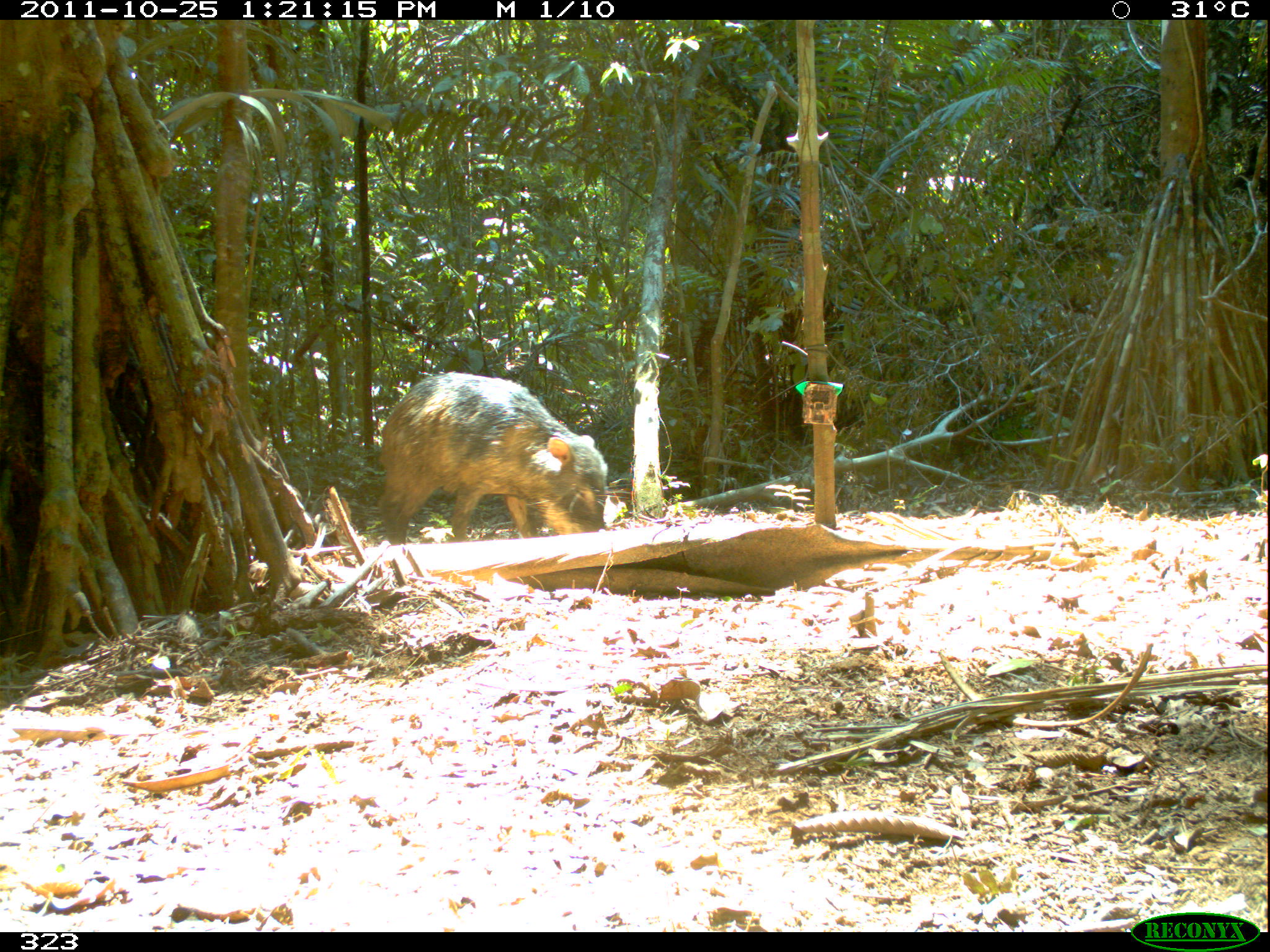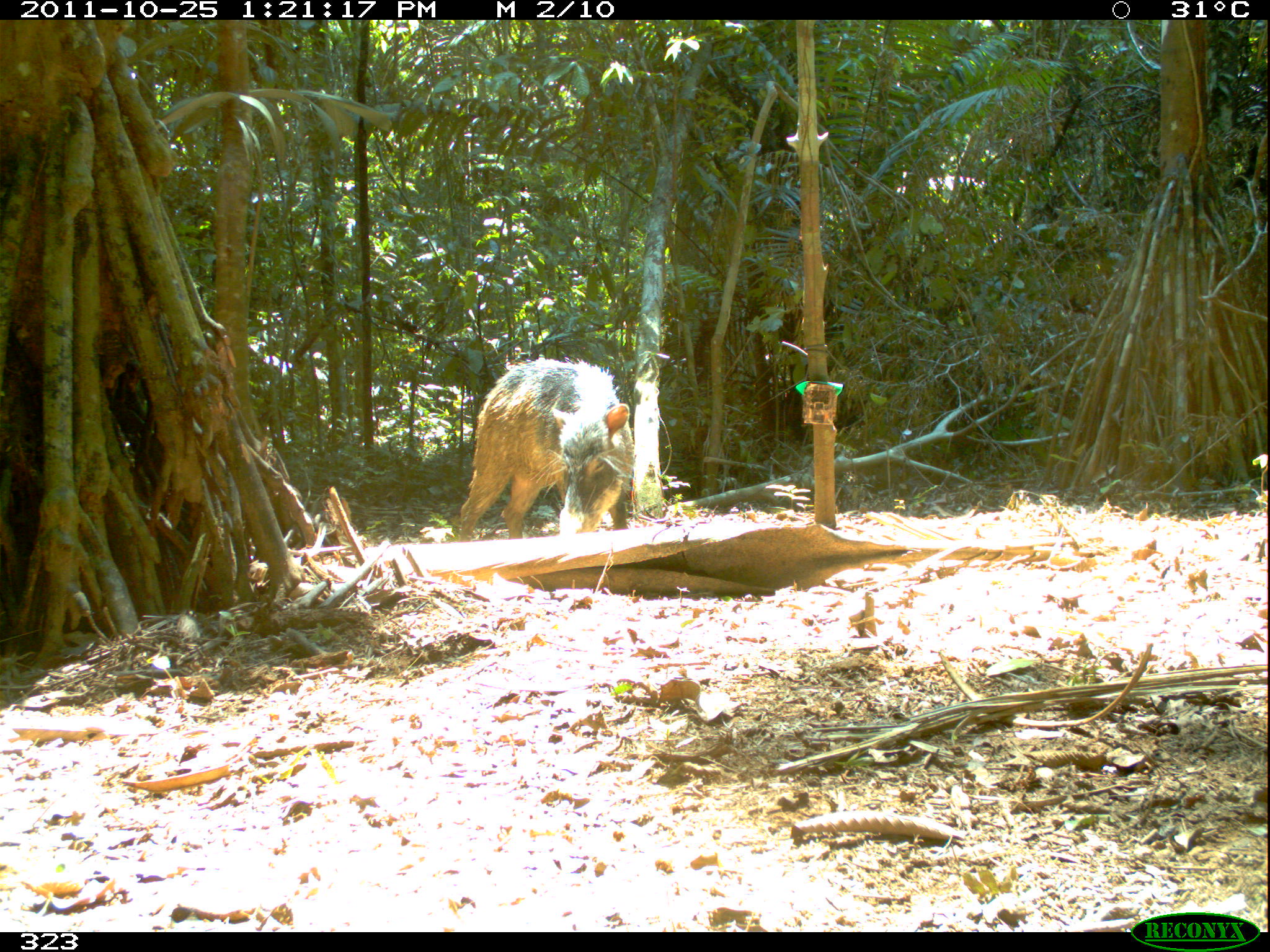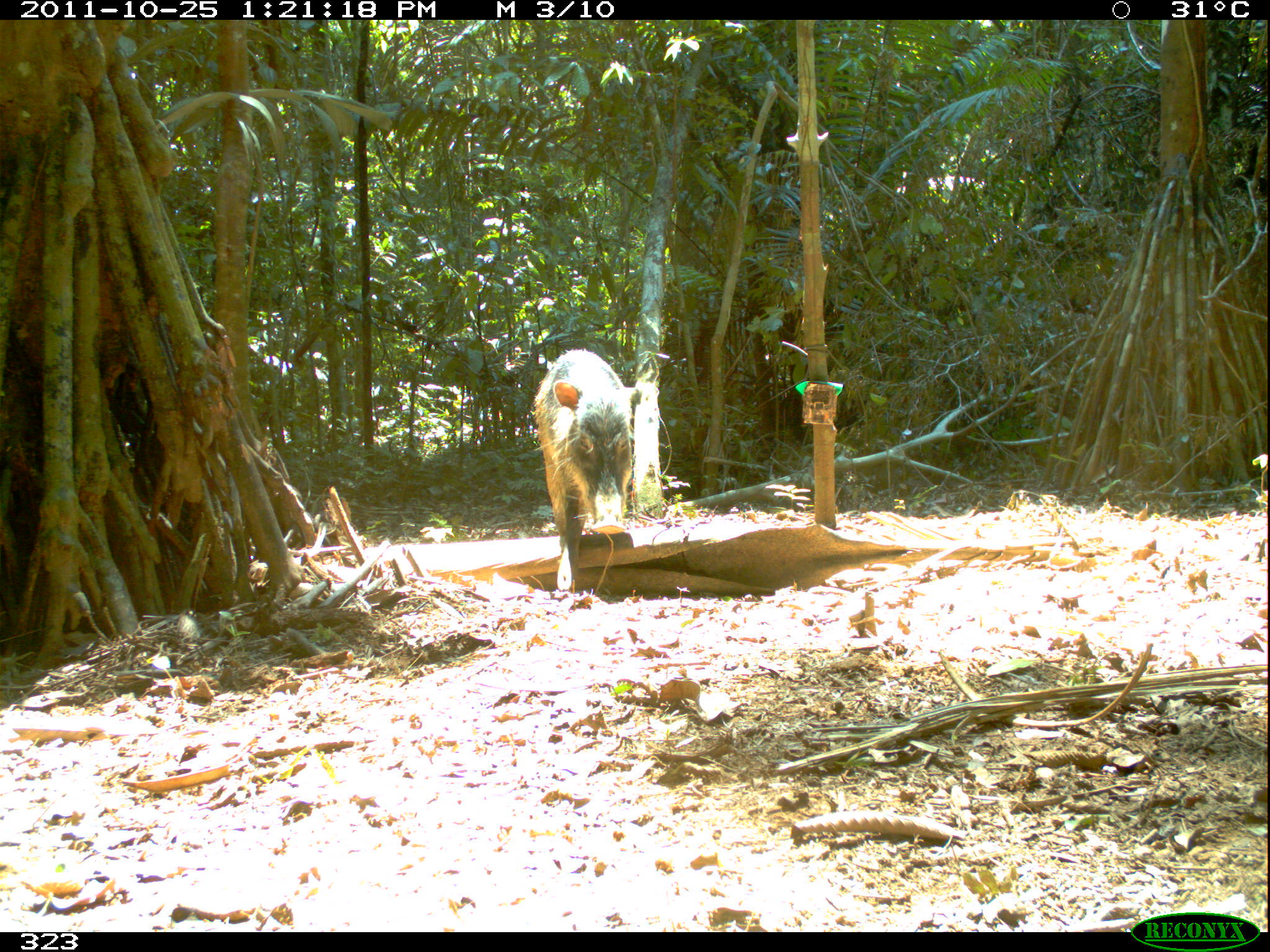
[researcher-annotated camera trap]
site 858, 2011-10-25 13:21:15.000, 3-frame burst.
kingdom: Animalia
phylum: Chordata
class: Mammalia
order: Artiodactyla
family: Tayassuidae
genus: Tayassu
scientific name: Tayassu pecari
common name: white-lipped peccary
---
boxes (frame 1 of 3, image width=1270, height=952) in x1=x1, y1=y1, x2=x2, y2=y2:
tayassu pecari: x1=374, y1=369, x2=607, y2=543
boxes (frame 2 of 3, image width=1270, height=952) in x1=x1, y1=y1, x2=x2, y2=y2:
tayassu pecari: x1=457, y1=355, x2=634, y2=541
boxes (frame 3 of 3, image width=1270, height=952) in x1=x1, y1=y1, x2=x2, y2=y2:
tayassu pecari: x1=531, y1=348, x2=655, y2=591